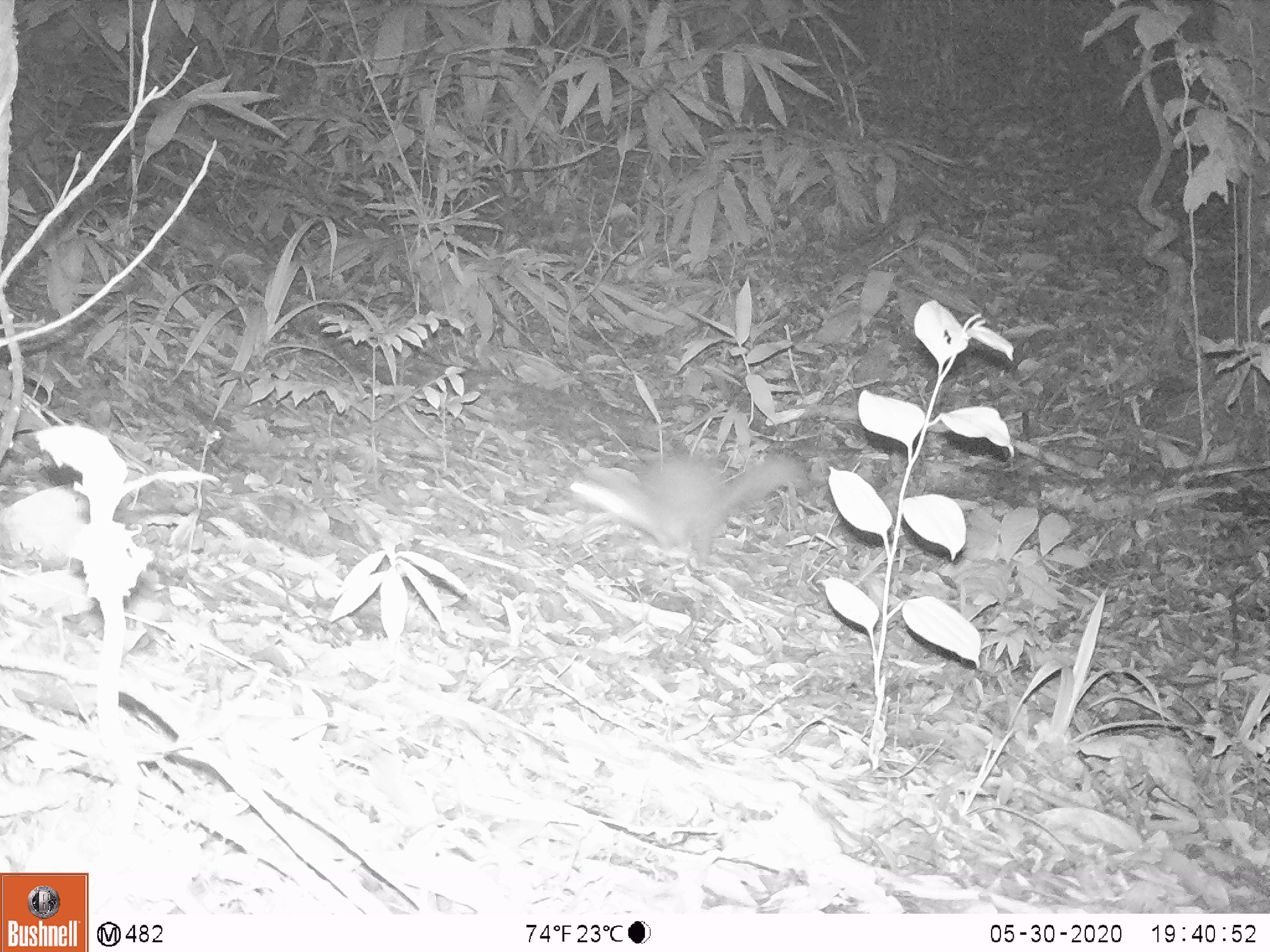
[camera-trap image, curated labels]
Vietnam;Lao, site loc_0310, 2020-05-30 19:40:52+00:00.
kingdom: Animalia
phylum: Chordata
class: Mammalia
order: Carnivora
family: Mustelidae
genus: Melogale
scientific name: Melogale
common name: ferret badger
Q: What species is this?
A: Ferret badger (Melogale).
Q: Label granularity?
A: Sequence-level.